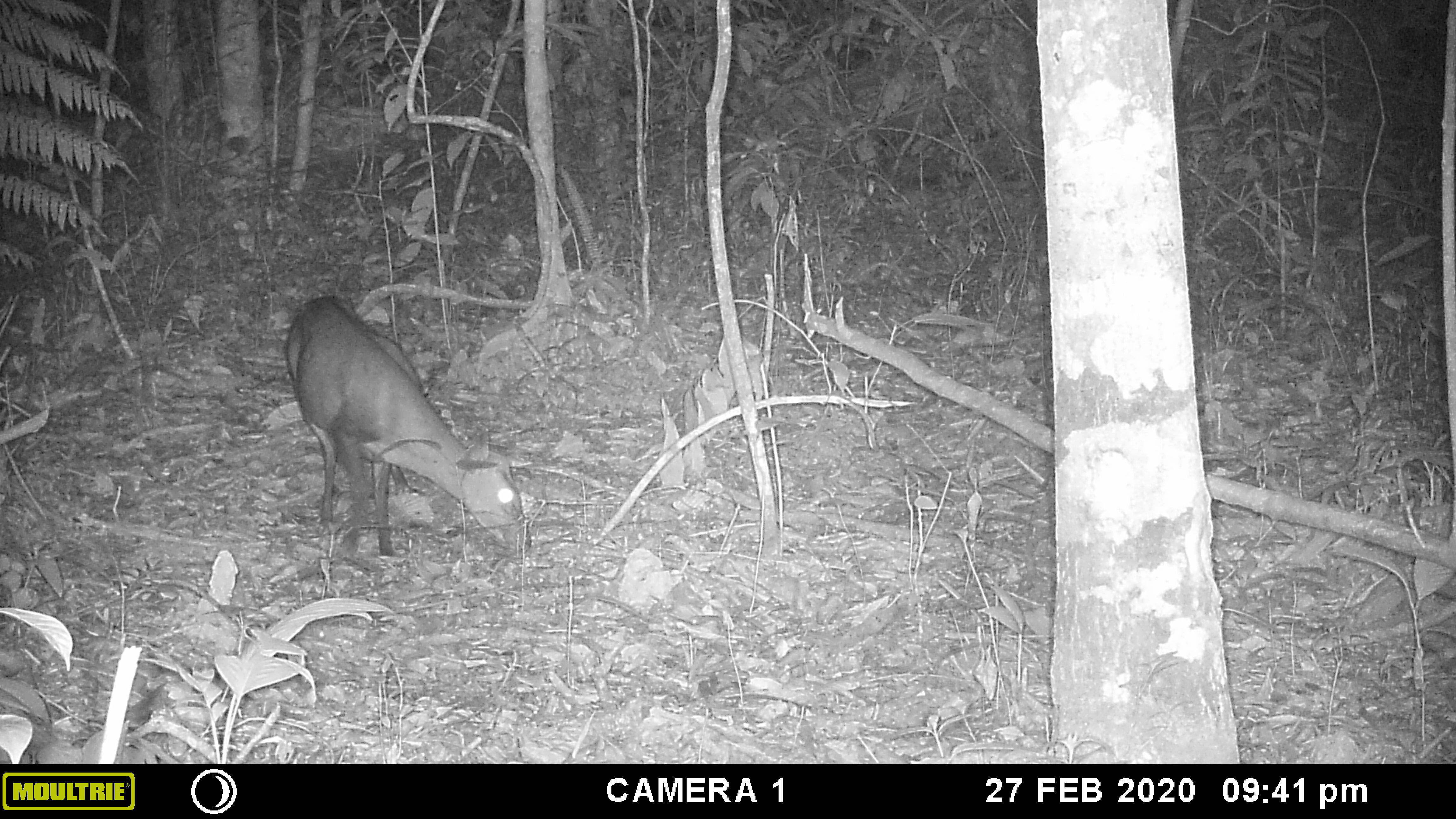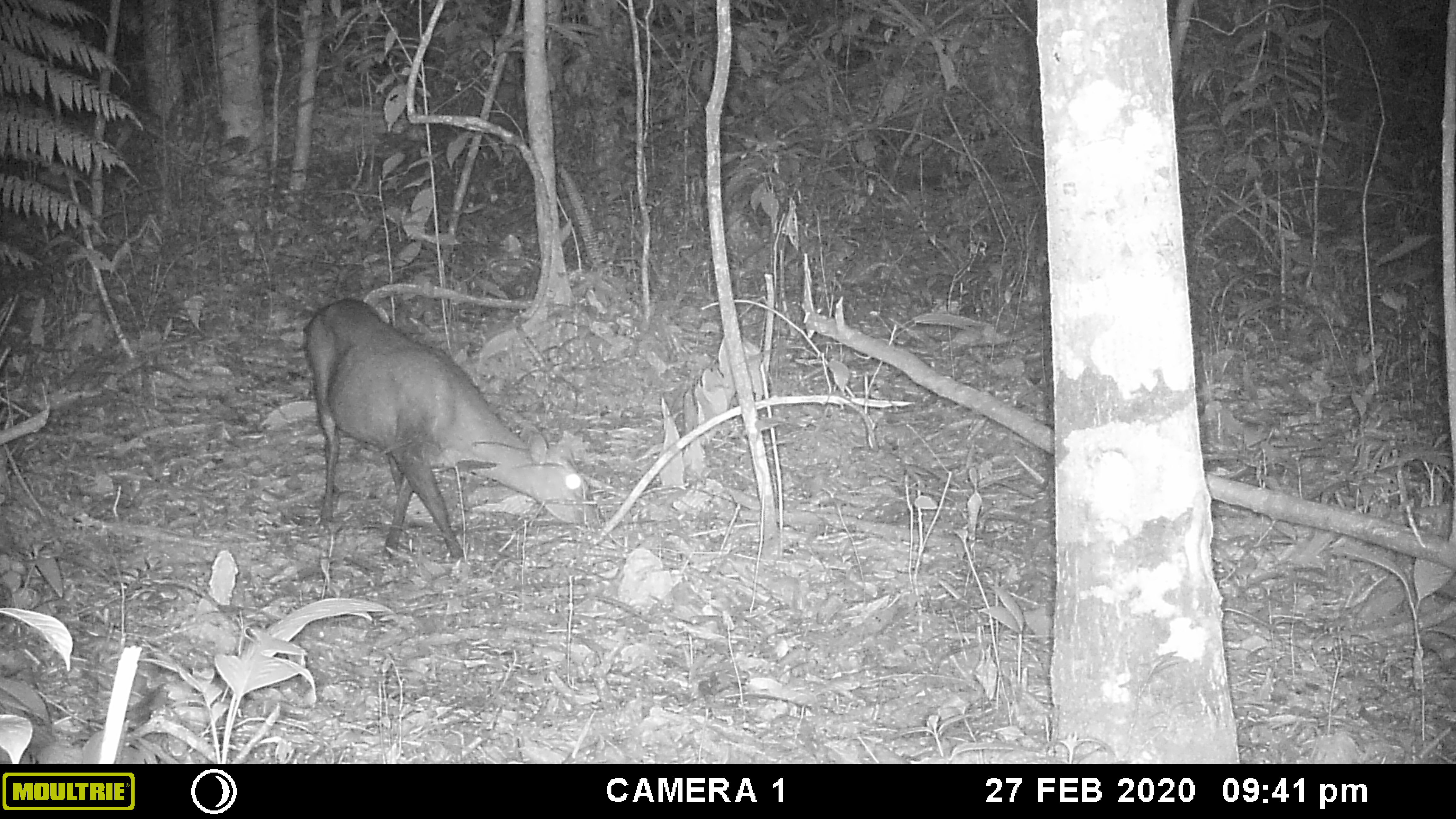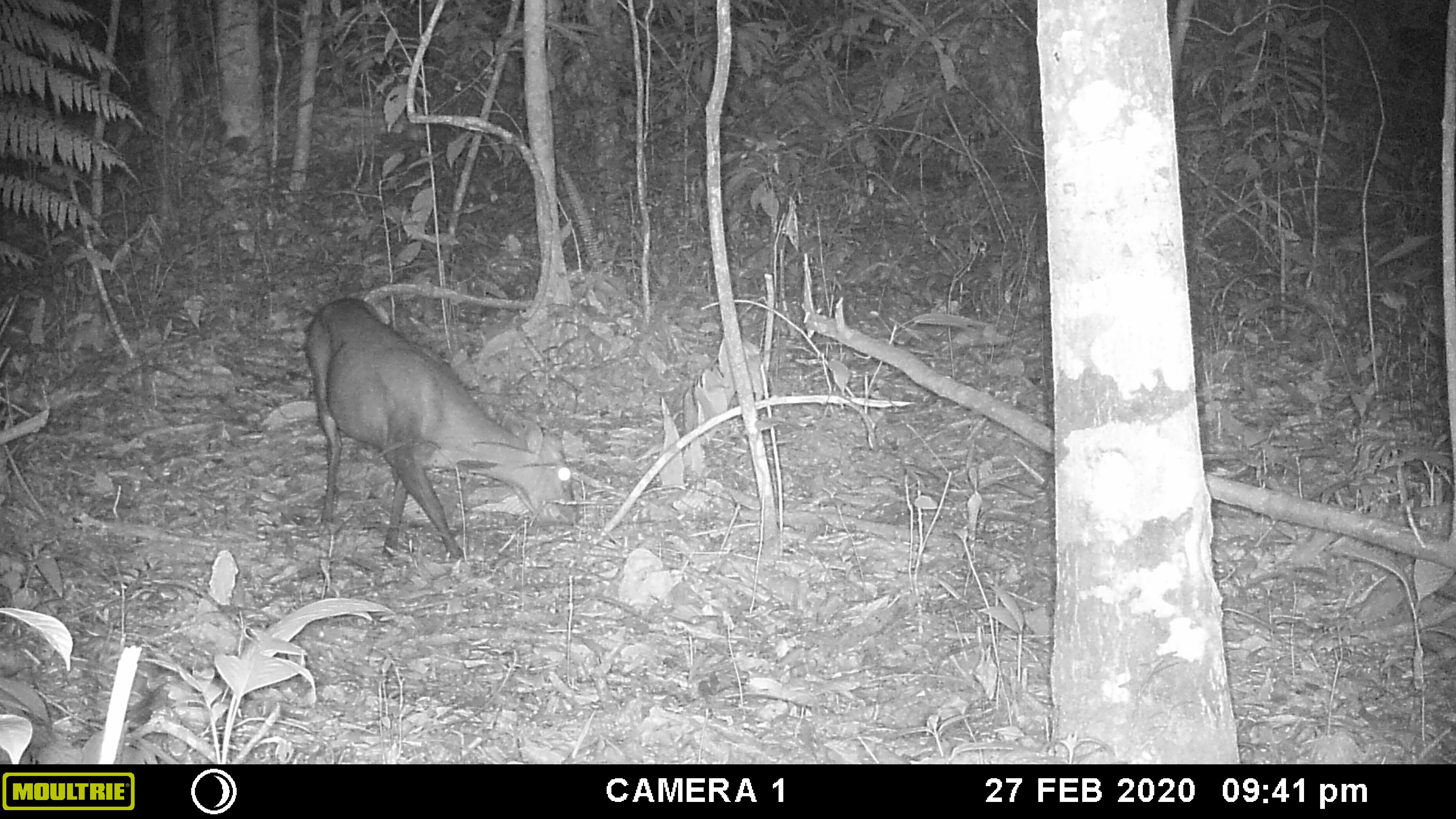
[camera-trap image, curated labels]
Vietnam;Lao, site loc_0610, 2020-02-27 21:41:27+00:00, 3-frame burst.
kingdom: Animalia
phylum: Chordata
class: Mammalia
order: Artiodactyla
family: Cervidae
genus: Muntiacus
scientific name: Muntiacus rooseveltorum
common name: roosevelt's muntjac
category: roosevelts muntjac group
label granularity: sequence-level